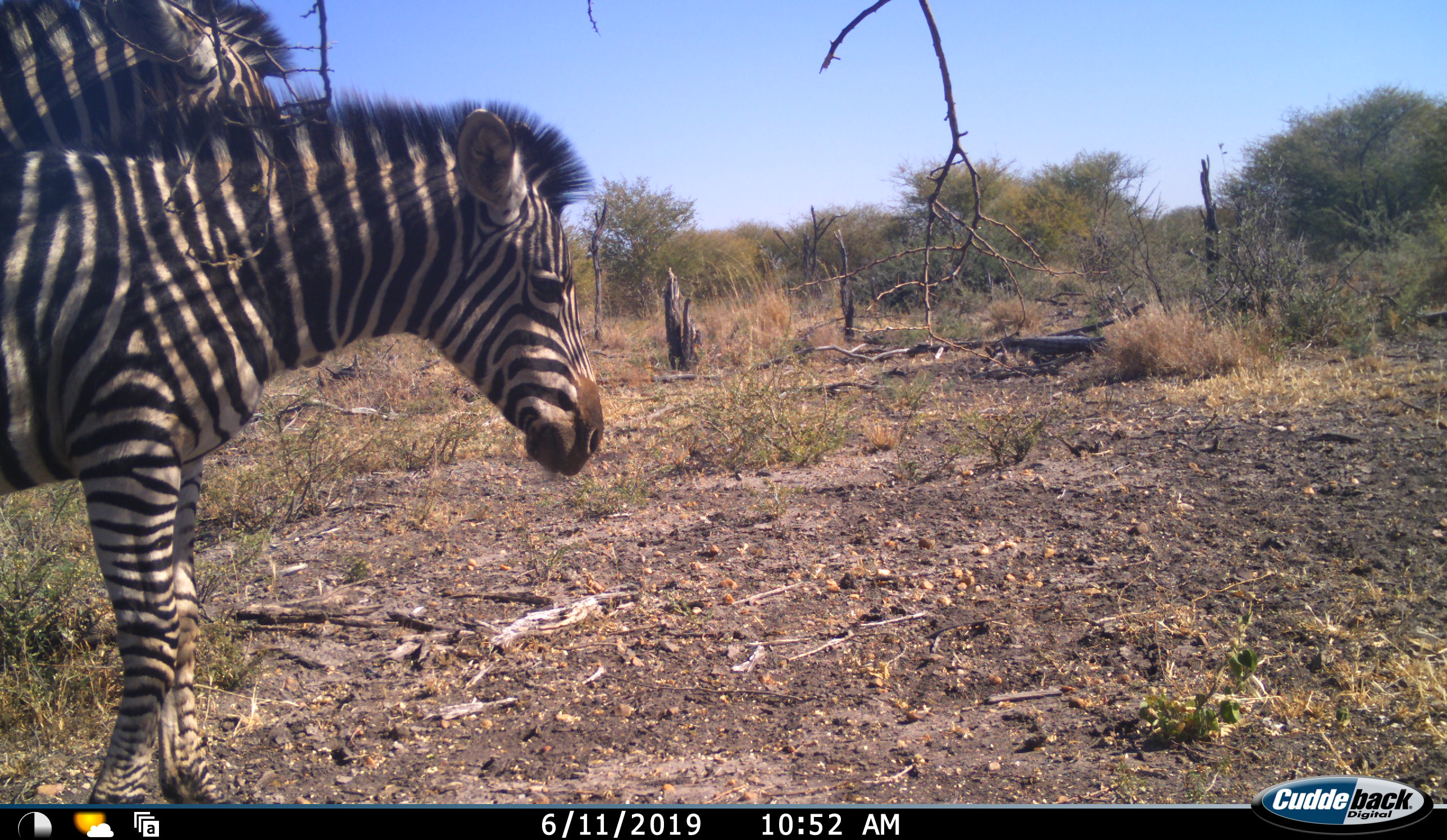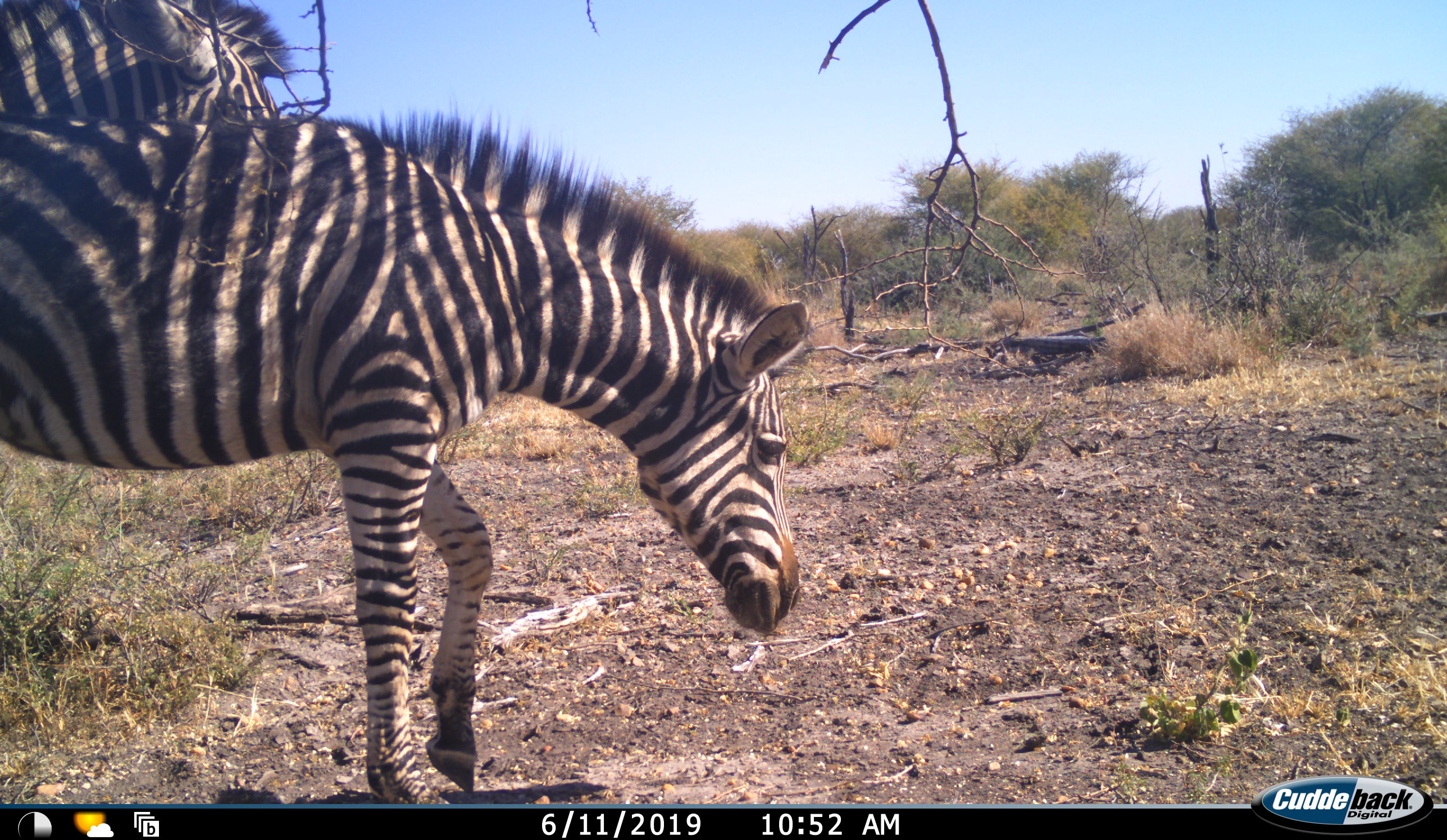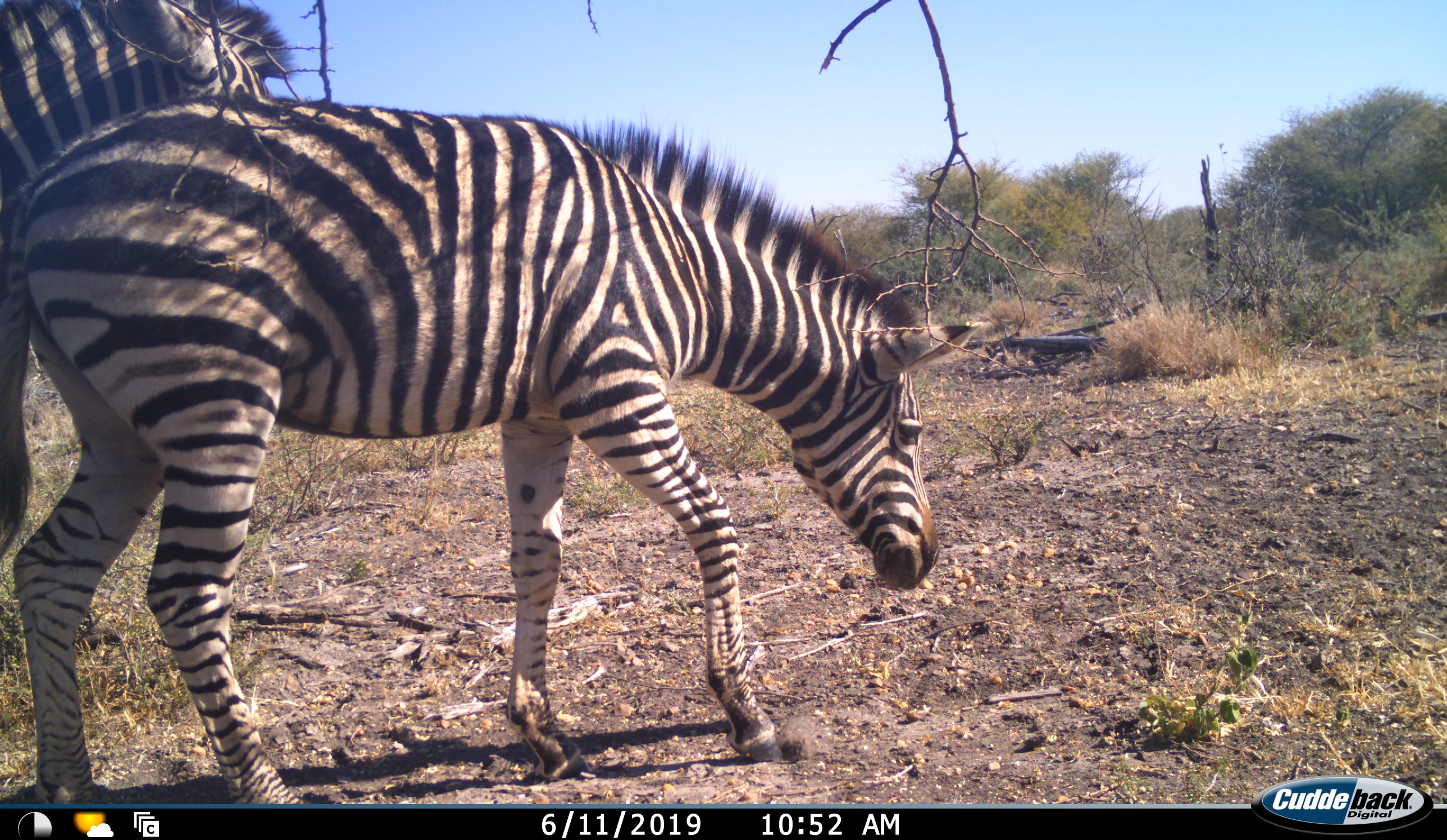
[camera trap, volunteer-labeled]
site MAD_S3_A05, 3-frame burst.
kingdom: Animalia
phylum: Chordata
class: Mammalia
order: Perissodactyla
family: Equidae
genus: Equus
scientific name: Equus quagga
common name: plains zebra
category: zebraplains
Zebraplains (plains zebra) (Equus quagga), count 2. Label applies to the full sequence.